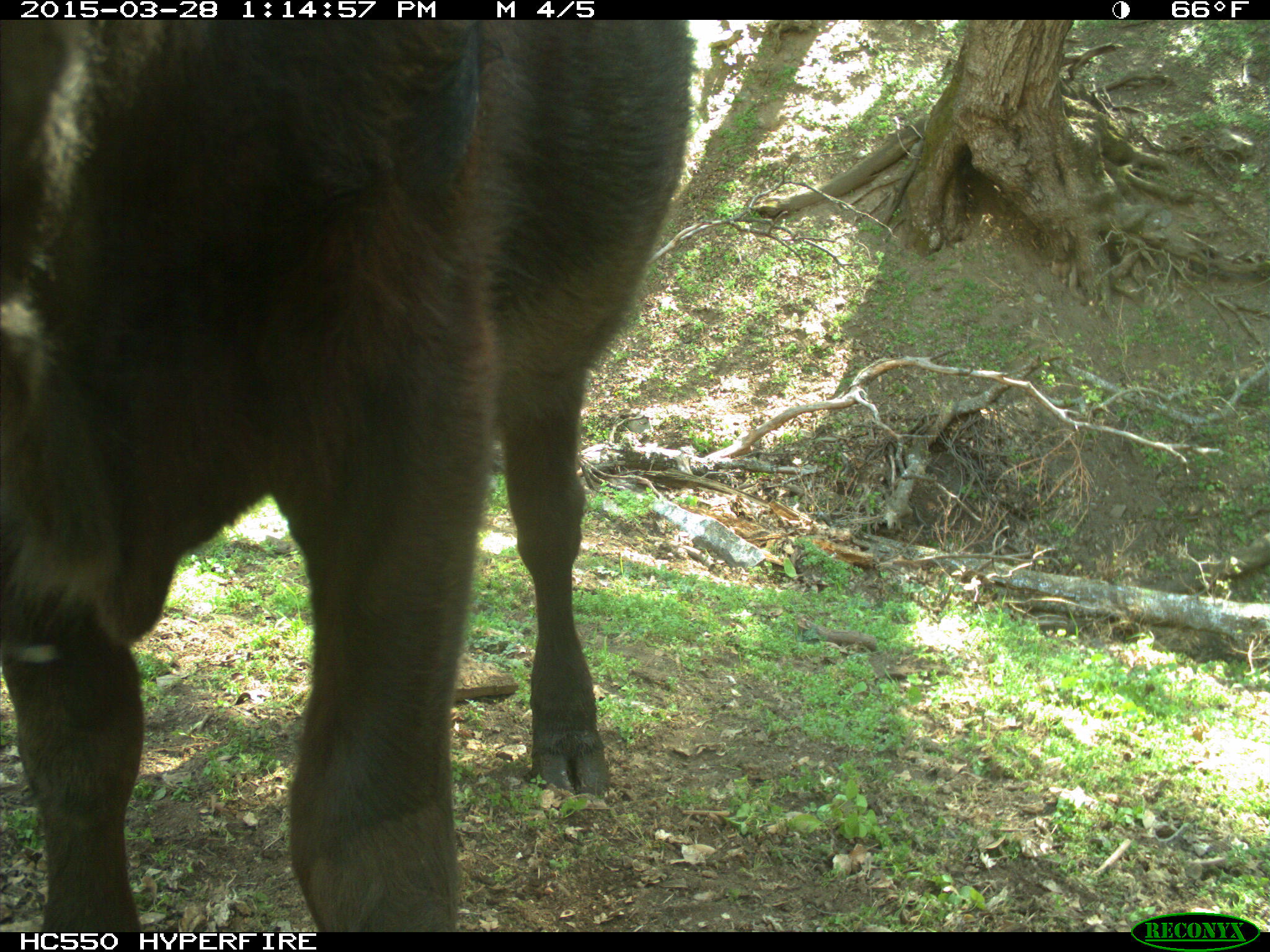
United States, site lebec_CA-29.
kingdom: Animalia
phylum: Chordata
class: Mammalia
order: Artiodactyla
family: Bovidae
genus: Bos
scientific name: Bos taurus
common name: domestic cow